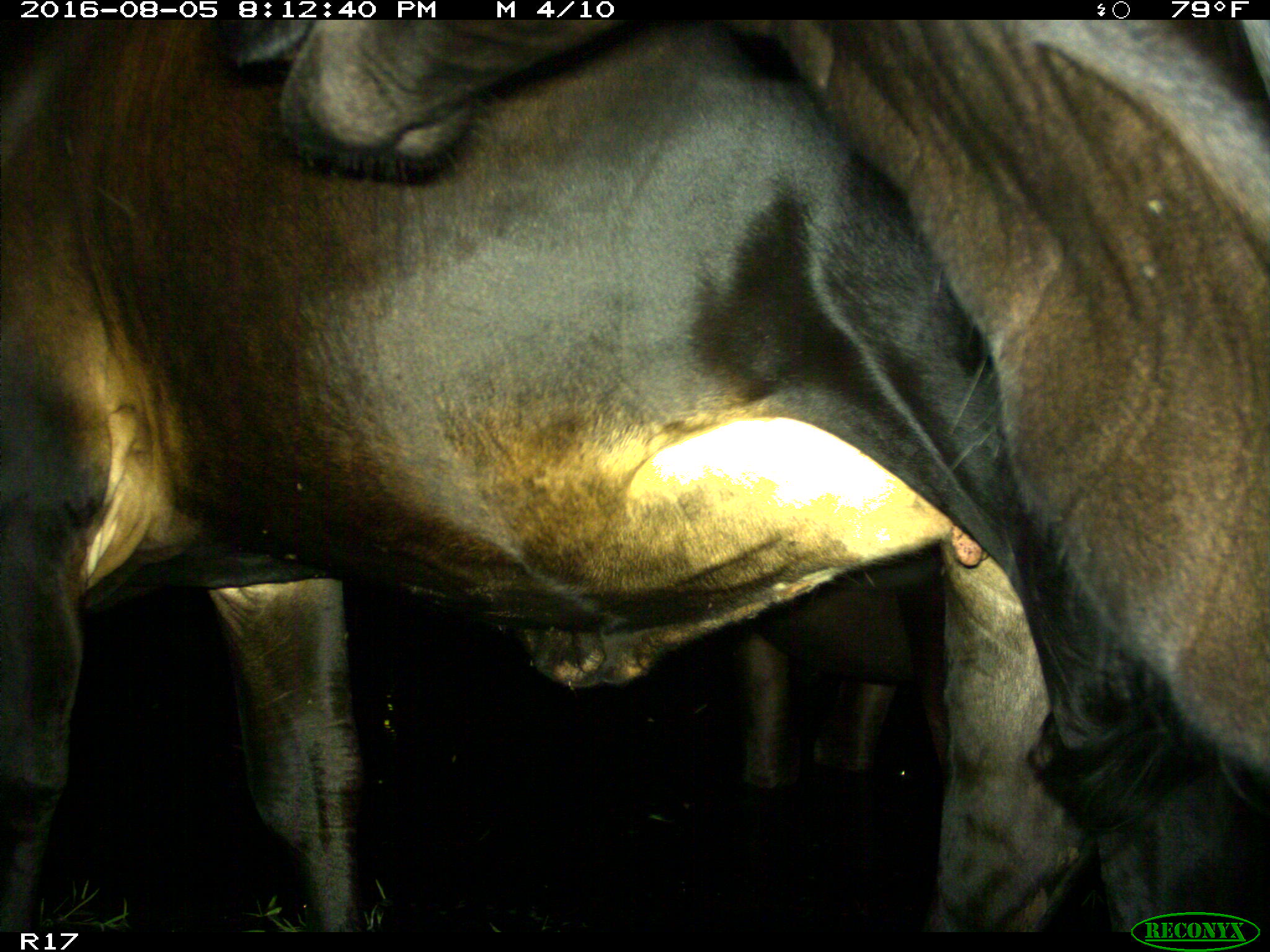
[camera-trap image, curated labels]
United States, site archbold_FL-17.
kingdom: Animalia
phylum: Chordata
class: Mammalia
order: Artiodactyla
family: Bovidae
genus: Bos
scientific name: Bos taurus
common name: domestic cow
Bos taurus (domestic cow).